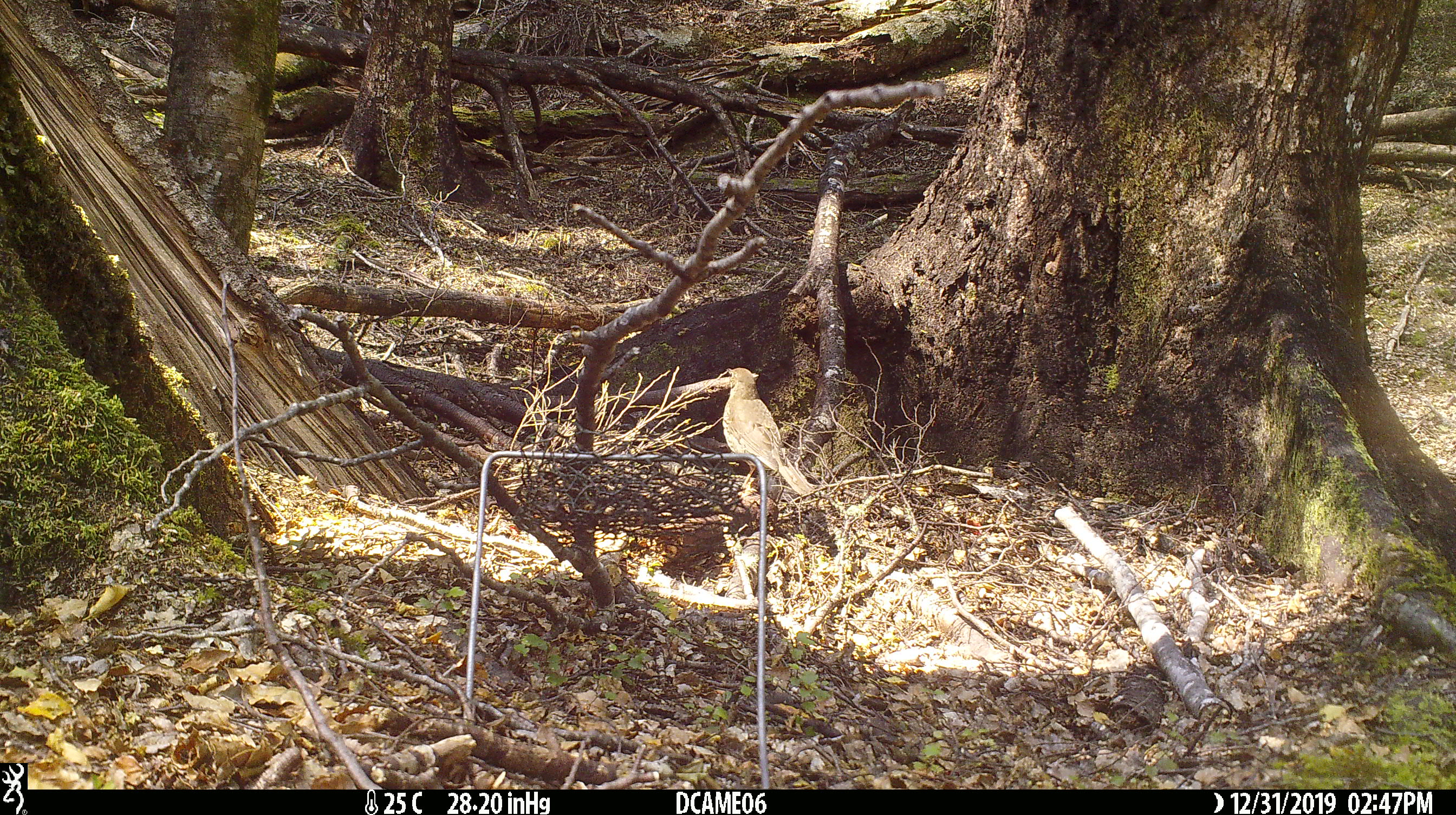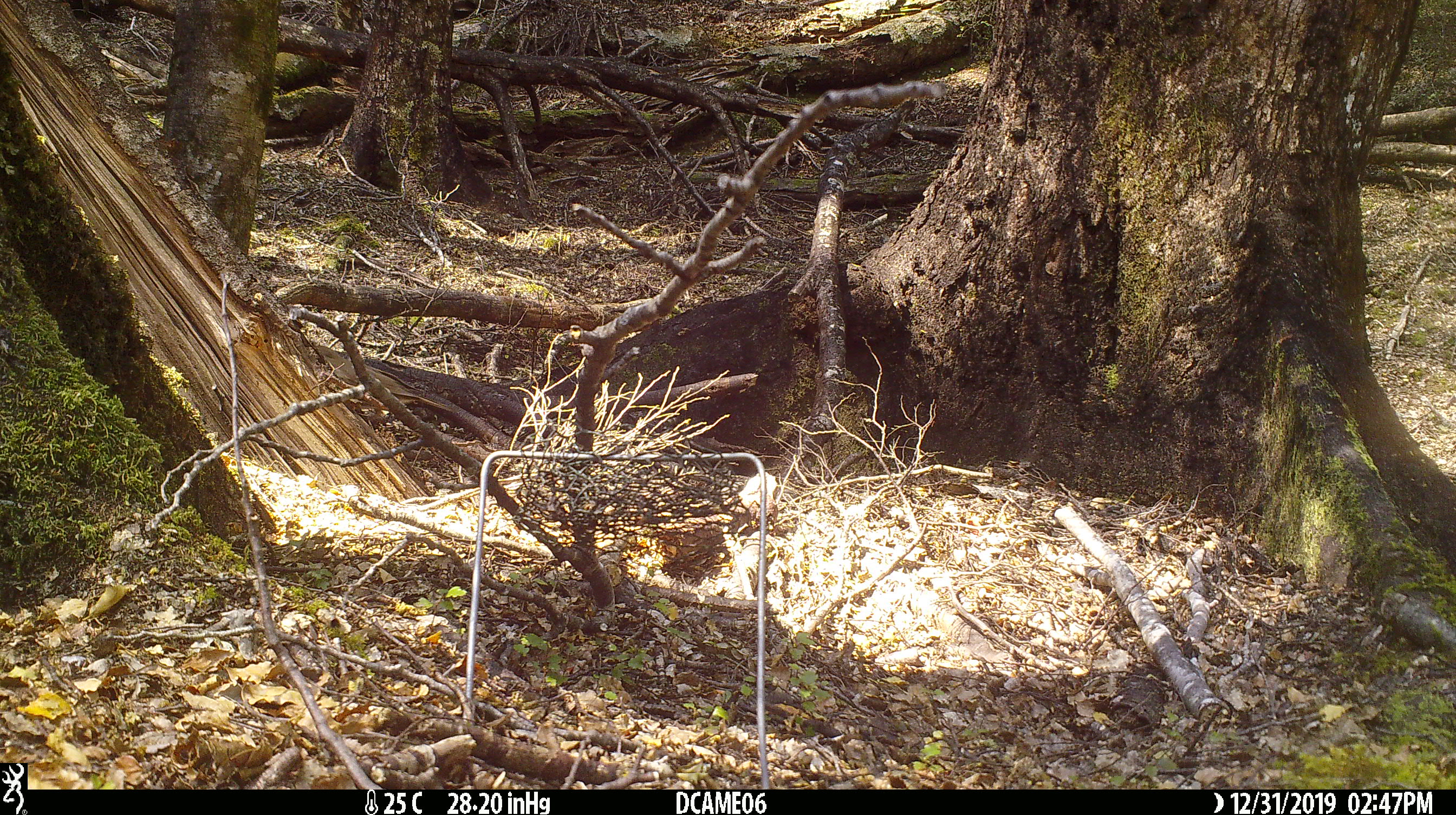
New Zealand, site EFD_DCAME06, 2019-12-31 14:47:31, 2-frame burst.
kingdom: Animalia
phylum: Chordata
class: Aves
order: Passeriformes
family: Turdidae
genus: Turdus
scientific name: Turdus philomelos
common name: song thrush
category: thrush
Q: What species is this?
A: Thrush (song thrush) (Turdus philomelos).